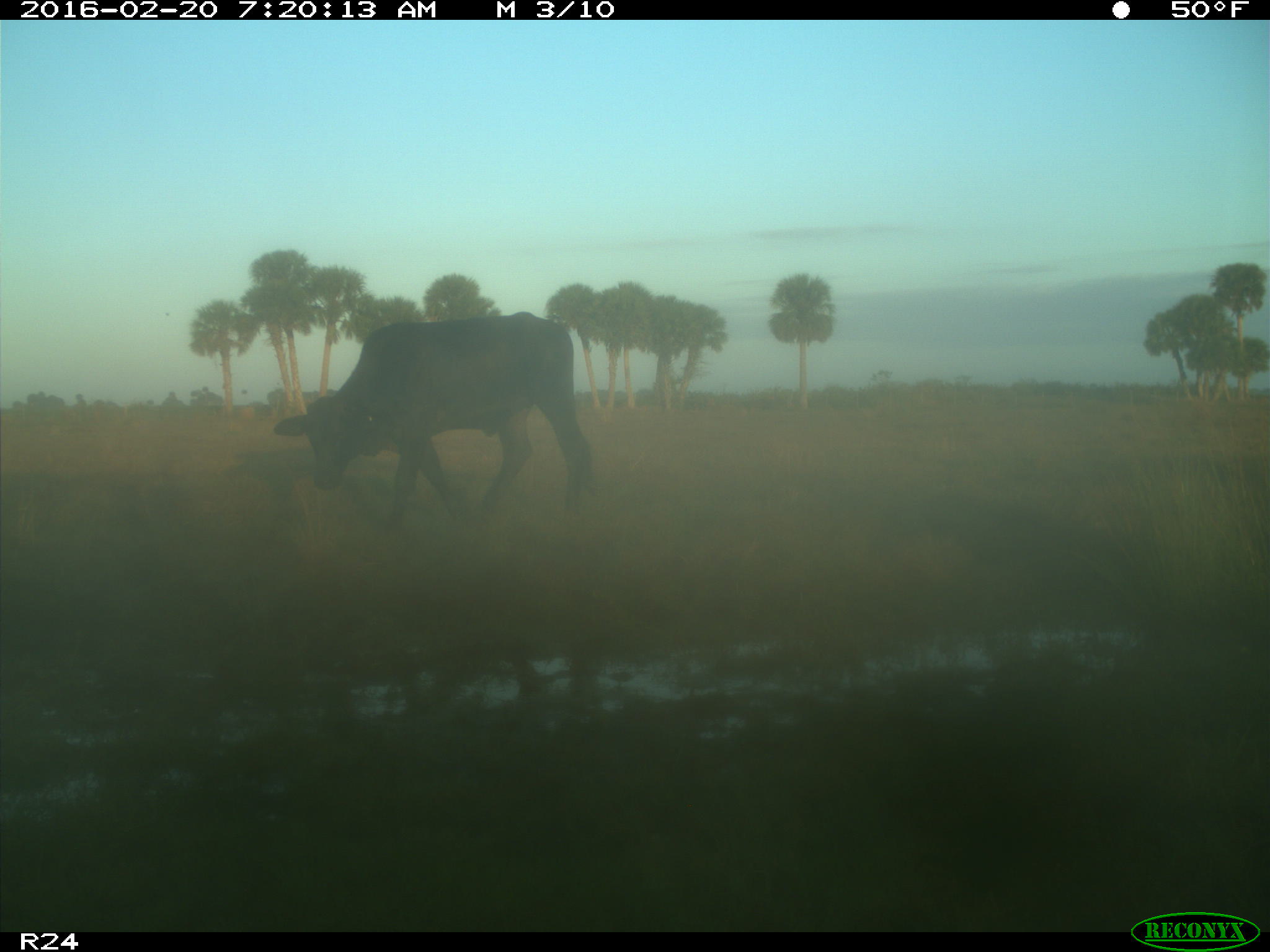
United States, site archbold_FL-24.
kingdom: Animalia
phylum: Chordata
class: Mammalia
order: Artiodactyla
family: Bovidae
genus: Bos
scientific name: Bos taurus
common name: domestic cow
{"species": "Bos taurus (domestic cow)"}